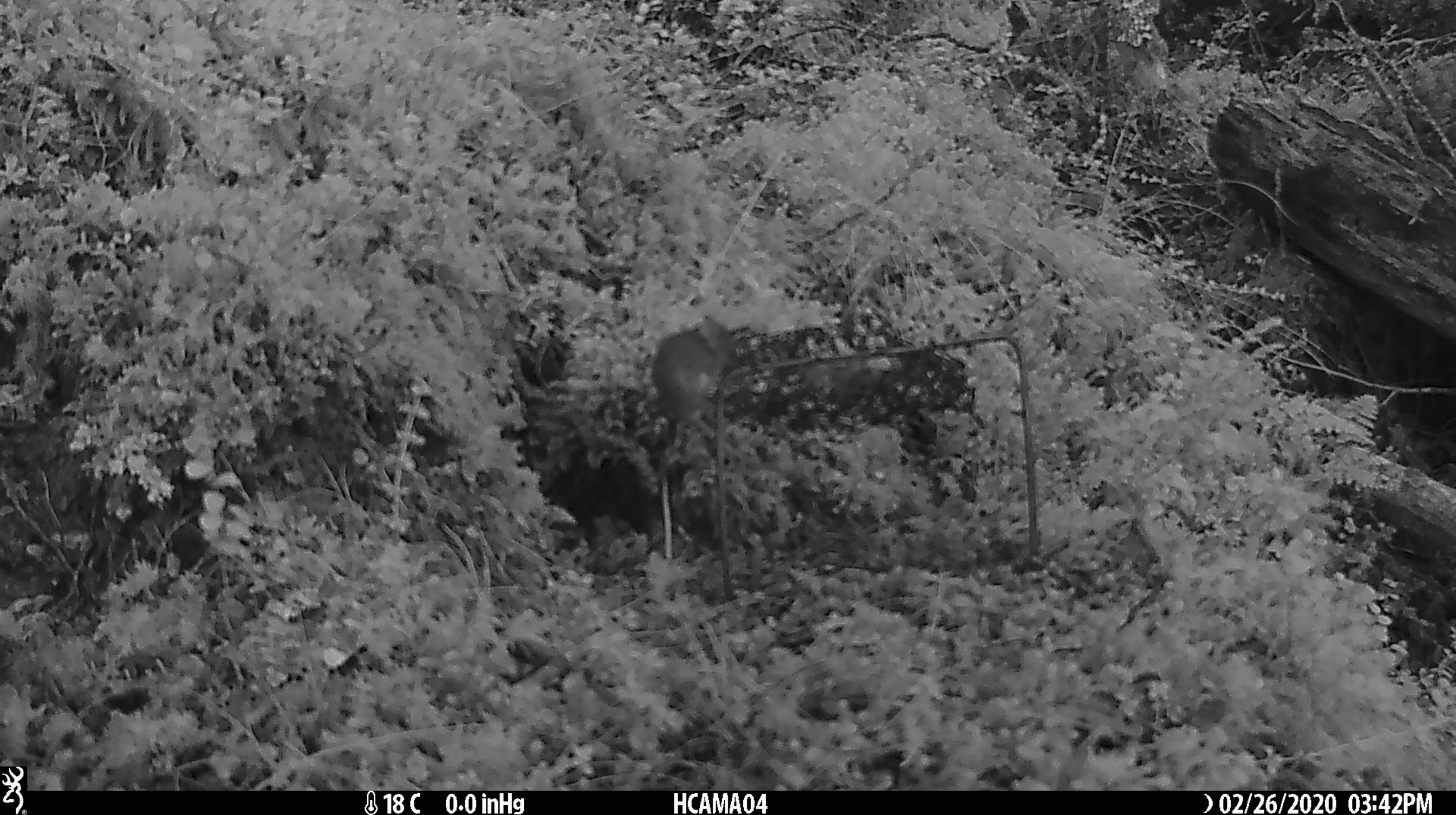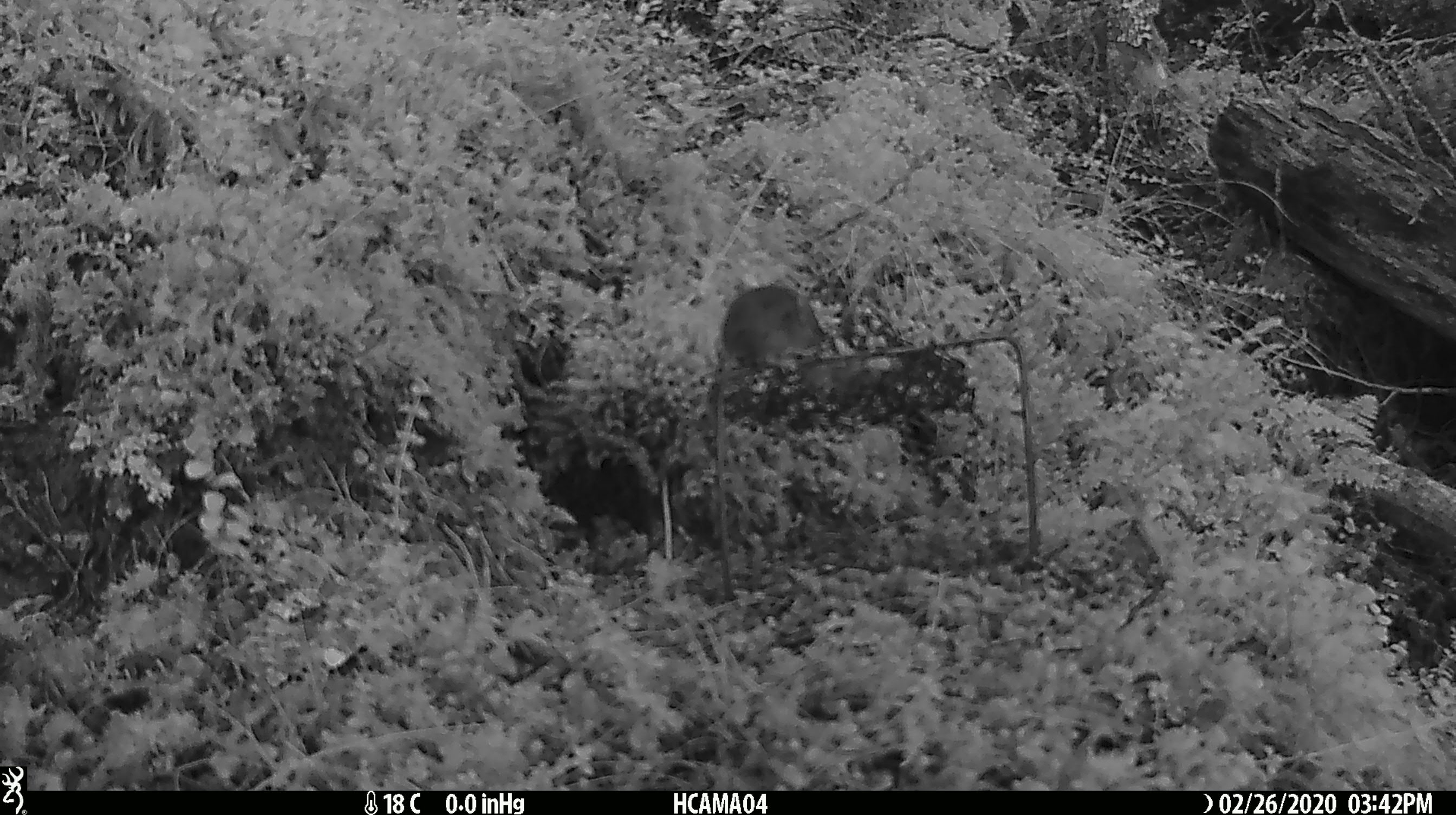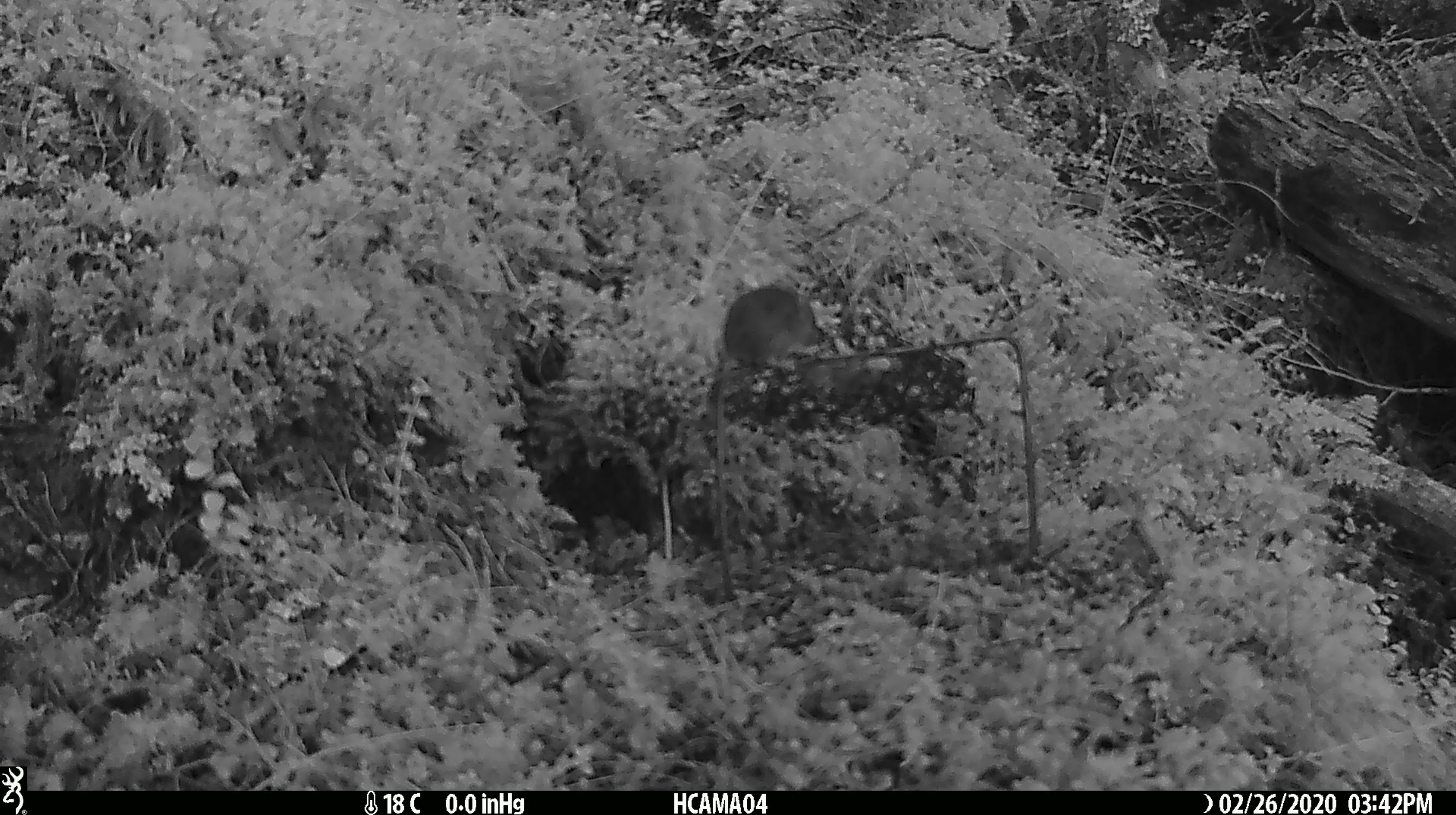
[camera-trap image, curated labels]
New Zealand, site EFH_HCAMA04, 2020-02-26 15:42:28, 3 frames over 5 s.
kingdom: Animalia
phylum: Chordata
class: Mammalia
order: Rodentia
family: Muridae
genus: Mus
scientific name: Mus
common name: mouse